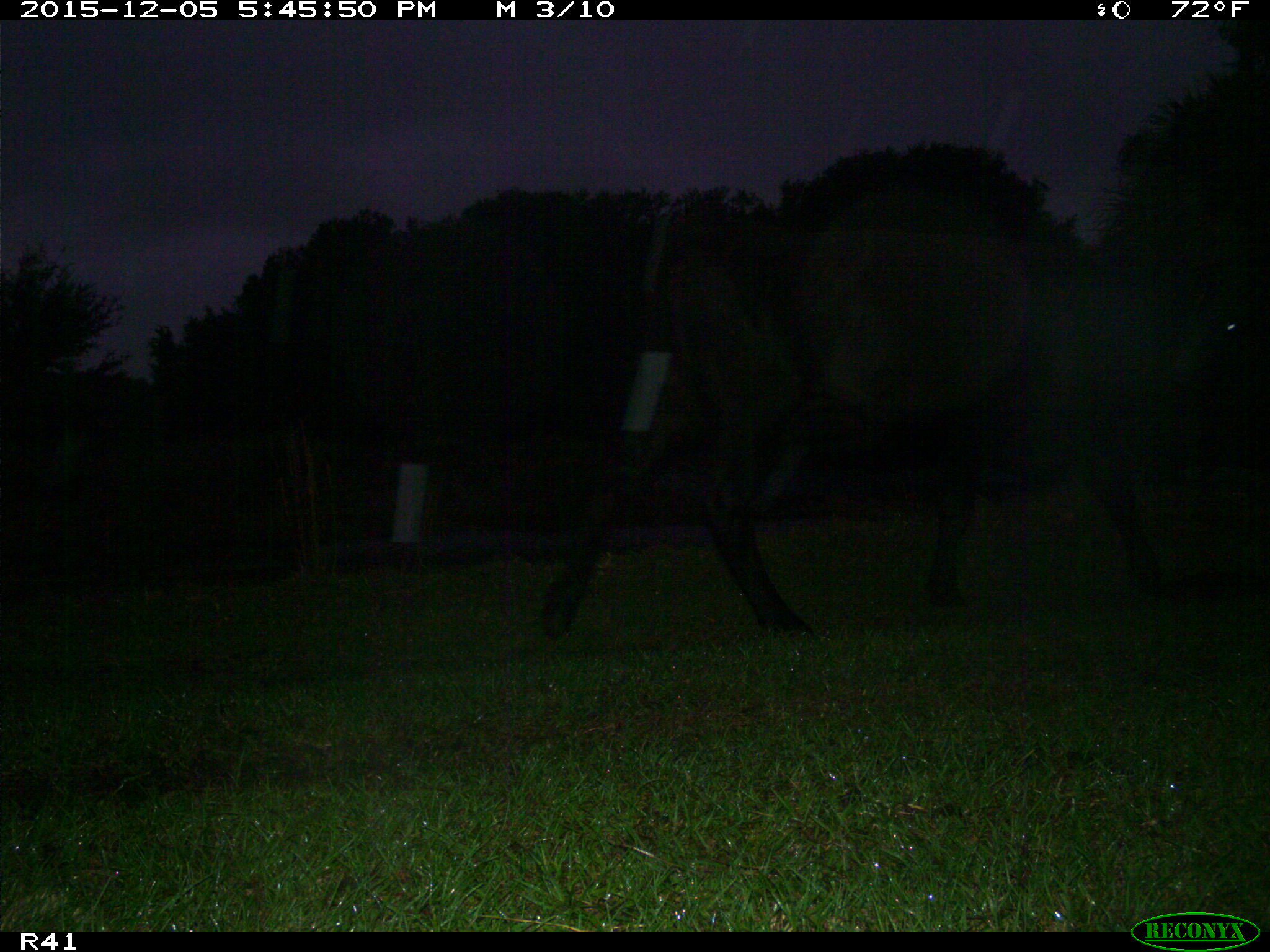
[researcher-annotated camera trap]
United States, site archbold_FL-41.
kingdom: Animalia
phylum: Chordata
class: Mammalia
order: Artiodactyla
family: Bovidae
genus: Bos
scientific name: Bos taurus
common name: domestic cow